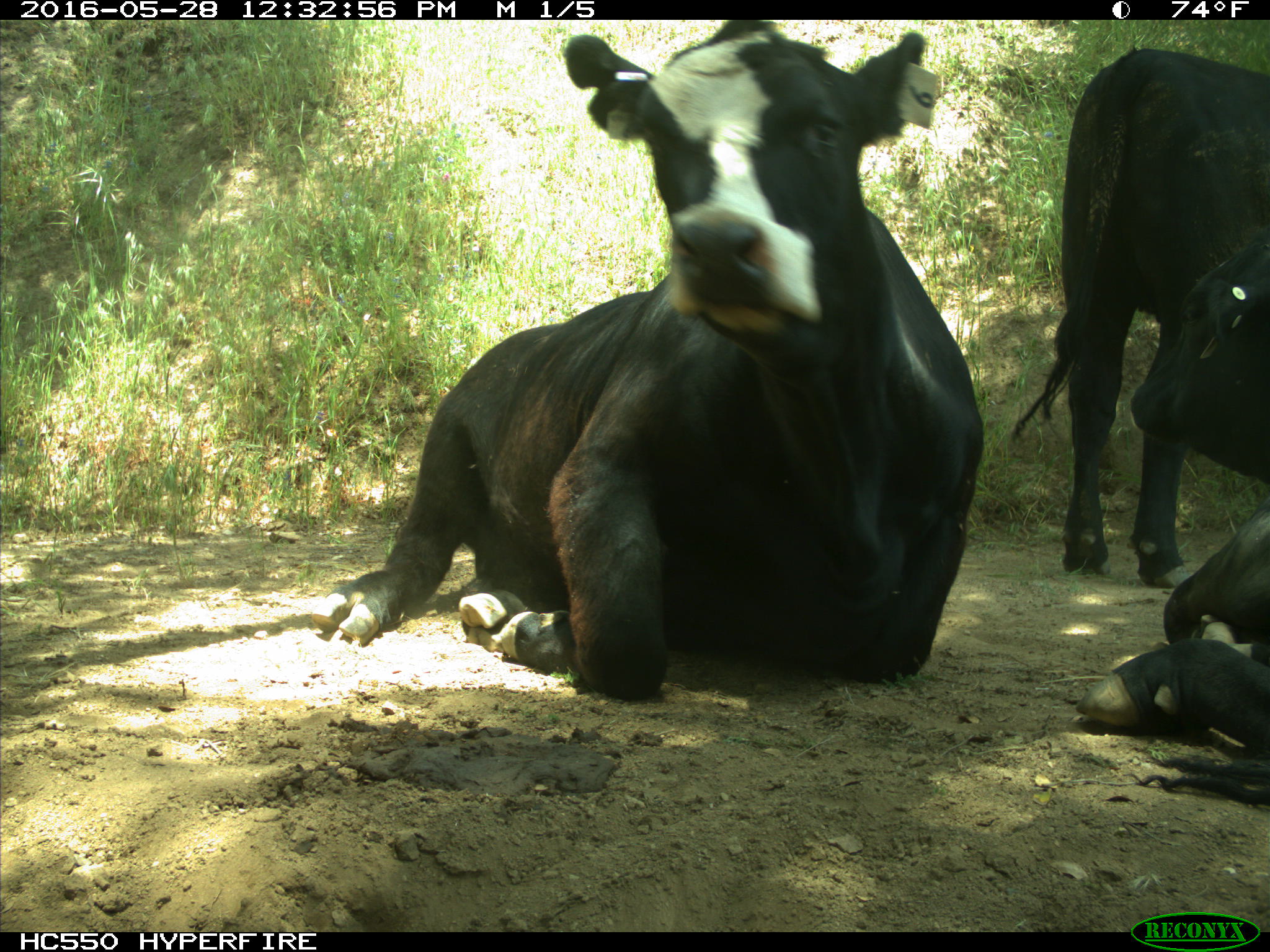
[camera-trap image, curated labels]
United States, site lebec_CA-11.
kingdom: Animalia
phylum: Chordata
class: Mammalia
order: Artiodactyla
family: Bovidae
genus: Bos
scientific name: Bos taurus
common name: domestic cow